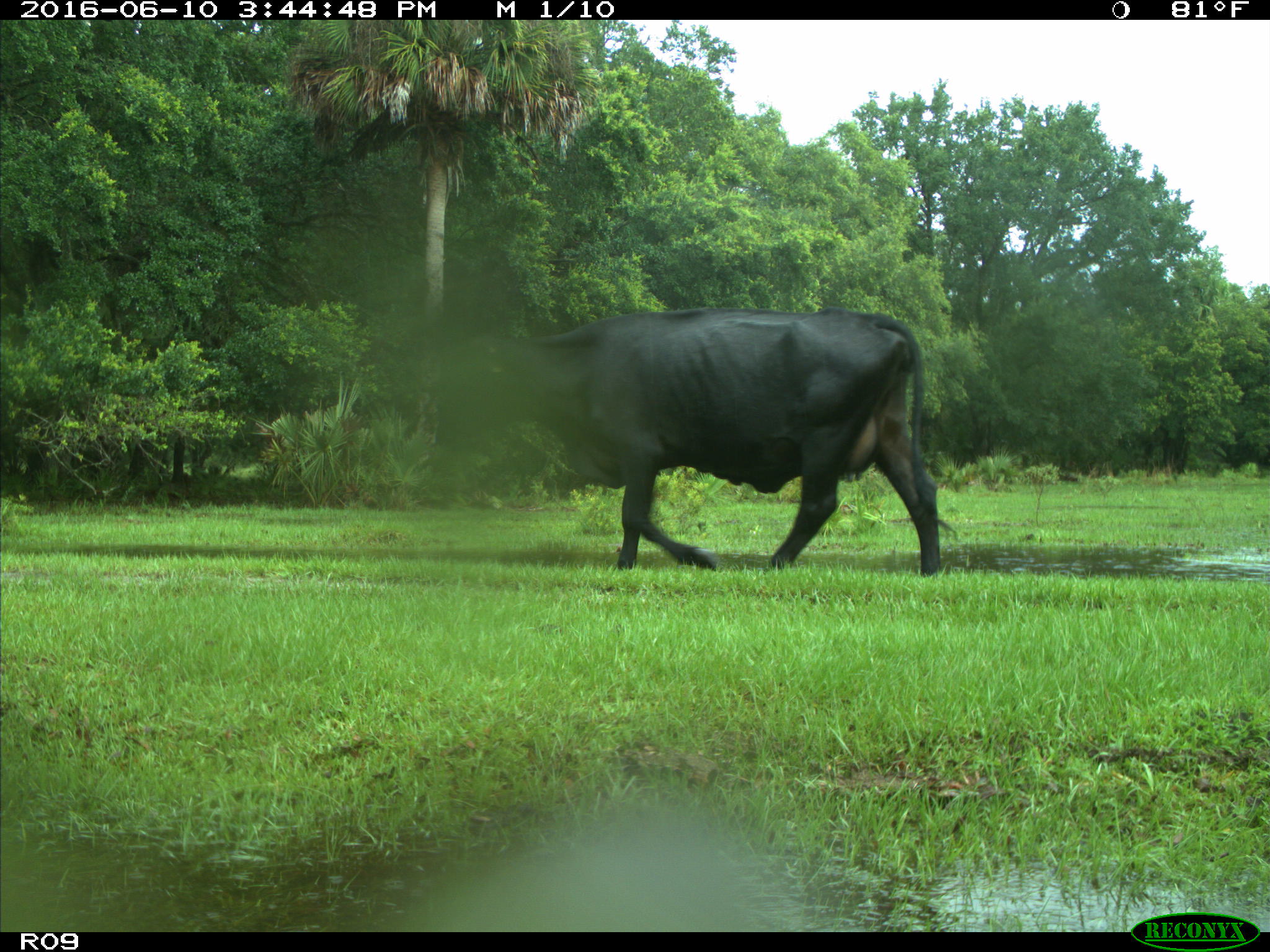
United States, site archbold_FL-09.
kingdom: Animalia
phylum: Chordata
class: Mammalia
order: Artiodactyla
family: Bovidae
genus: Bos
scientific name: Bos taurus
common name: domestic cow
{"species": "Bos taurus (domestic cow)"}